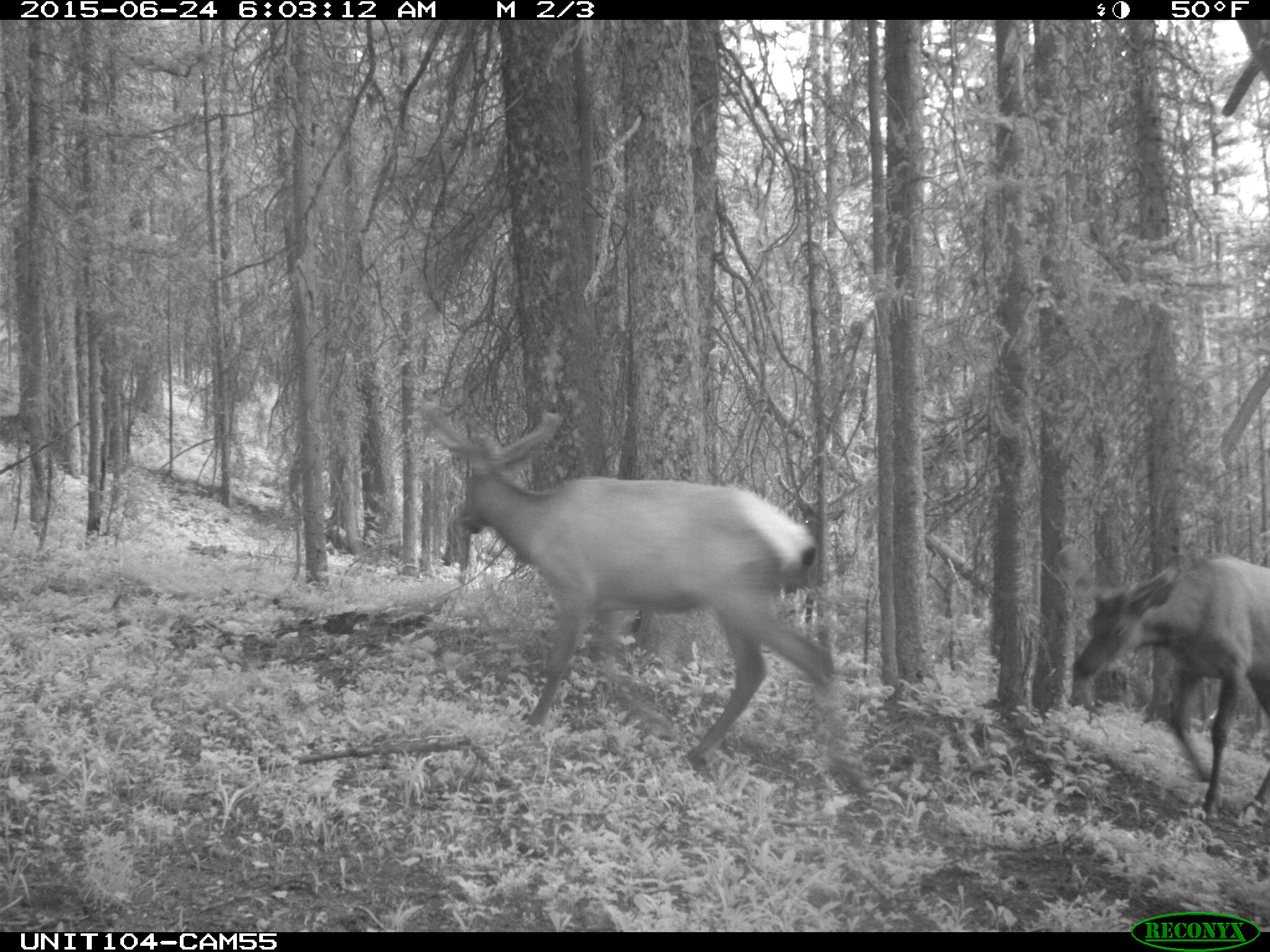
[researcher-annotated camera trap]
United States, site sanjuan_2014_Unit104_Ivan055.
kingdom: Animalia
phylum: Chordata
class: Mammalia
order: Artiodactyla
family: Cervidae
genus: Cervus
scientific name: Cervus elaphus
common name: red deer